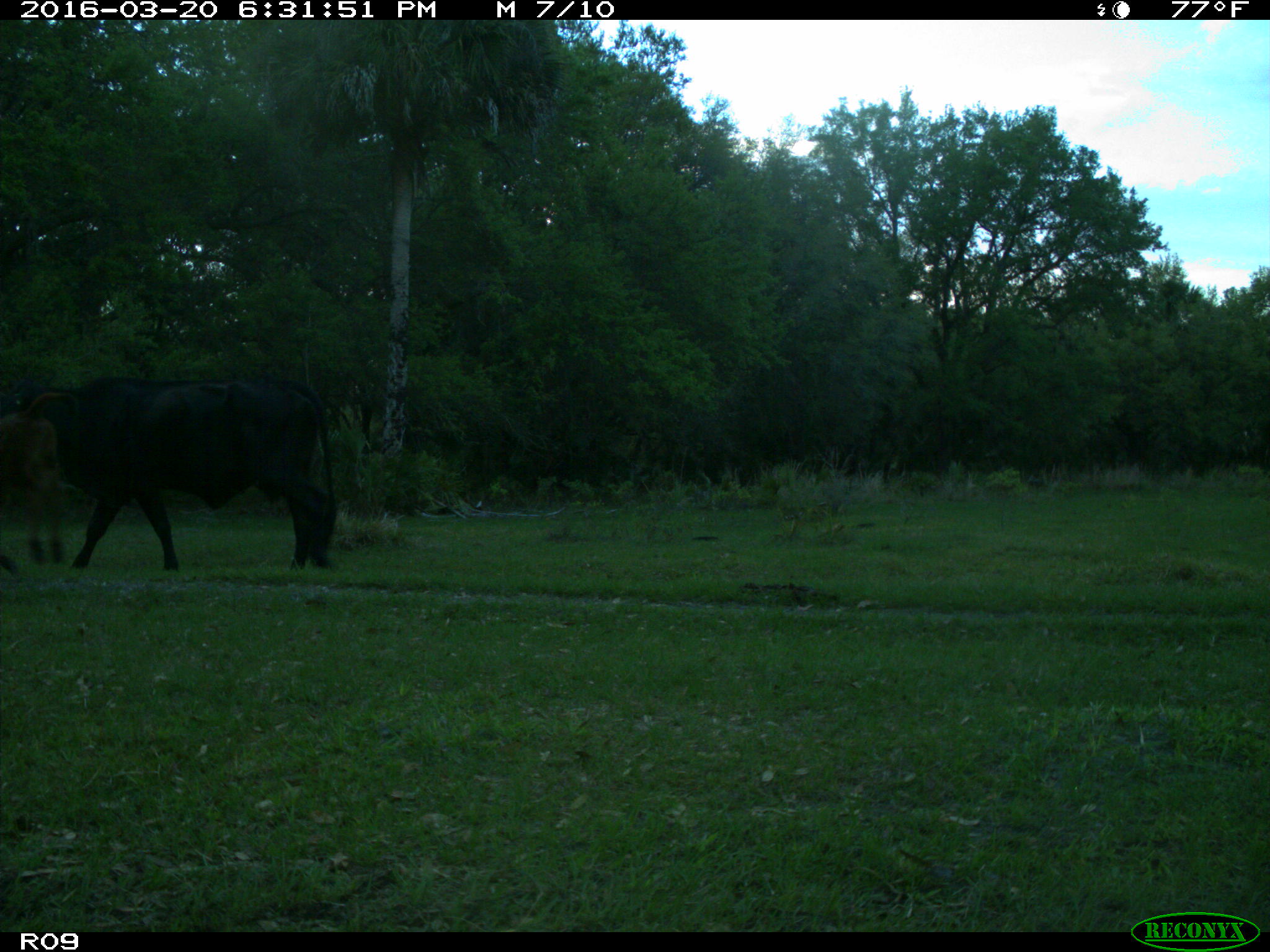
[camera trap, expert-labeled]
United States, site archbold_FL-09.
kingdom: Animalia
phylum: Chordata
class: Mammalia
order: Artiodactyla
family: Bovidae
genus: Bos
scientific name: Bos taurus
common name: domestic cow